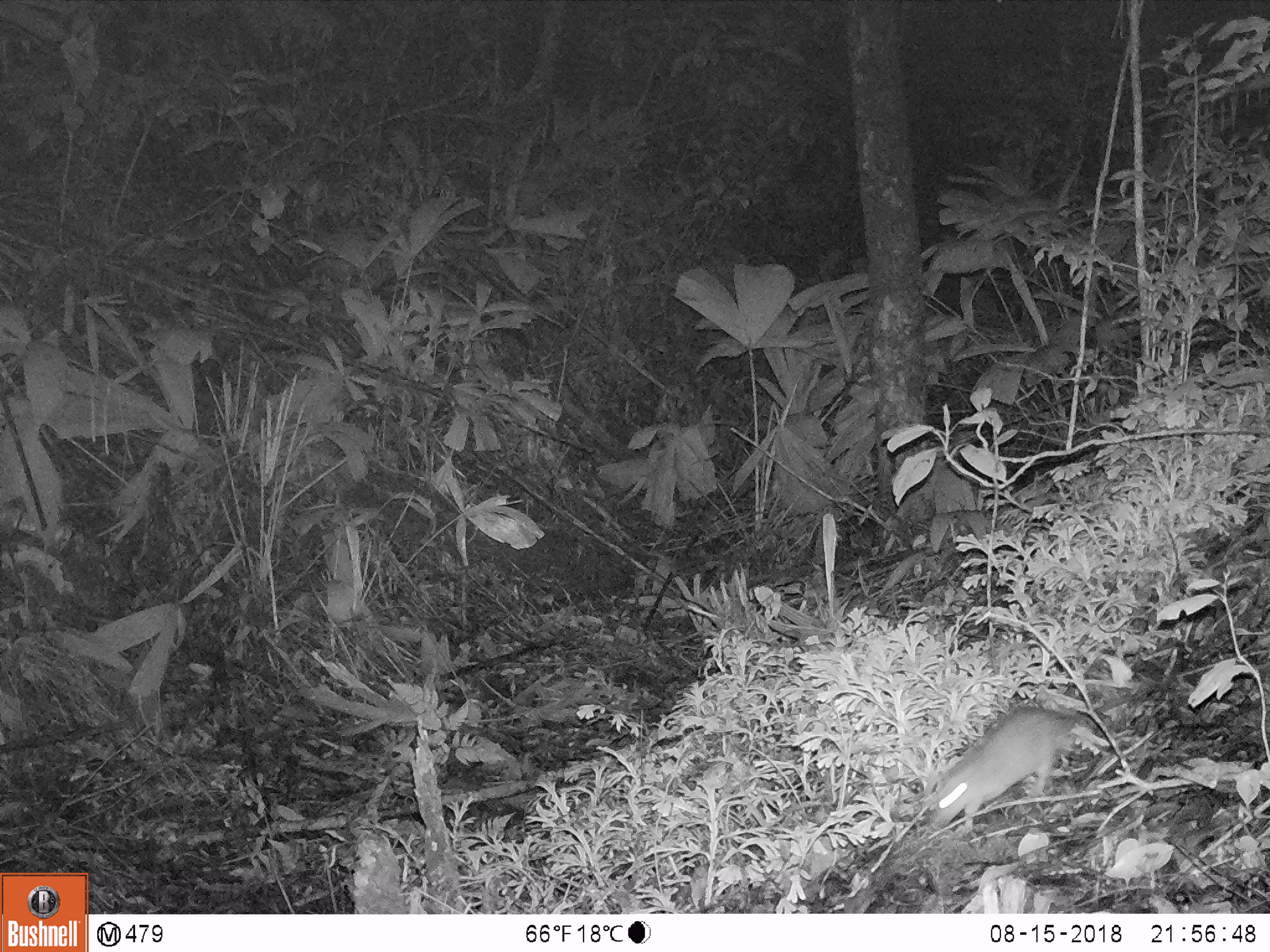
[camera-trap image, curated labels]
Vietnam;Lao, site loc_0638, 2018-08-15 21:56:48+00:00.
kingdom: Animalia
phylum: Chordata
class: Mammalia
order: Rodentia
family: Muridae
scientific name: Muridae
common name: old-world mice and rats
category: unidentified murid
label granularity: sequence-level